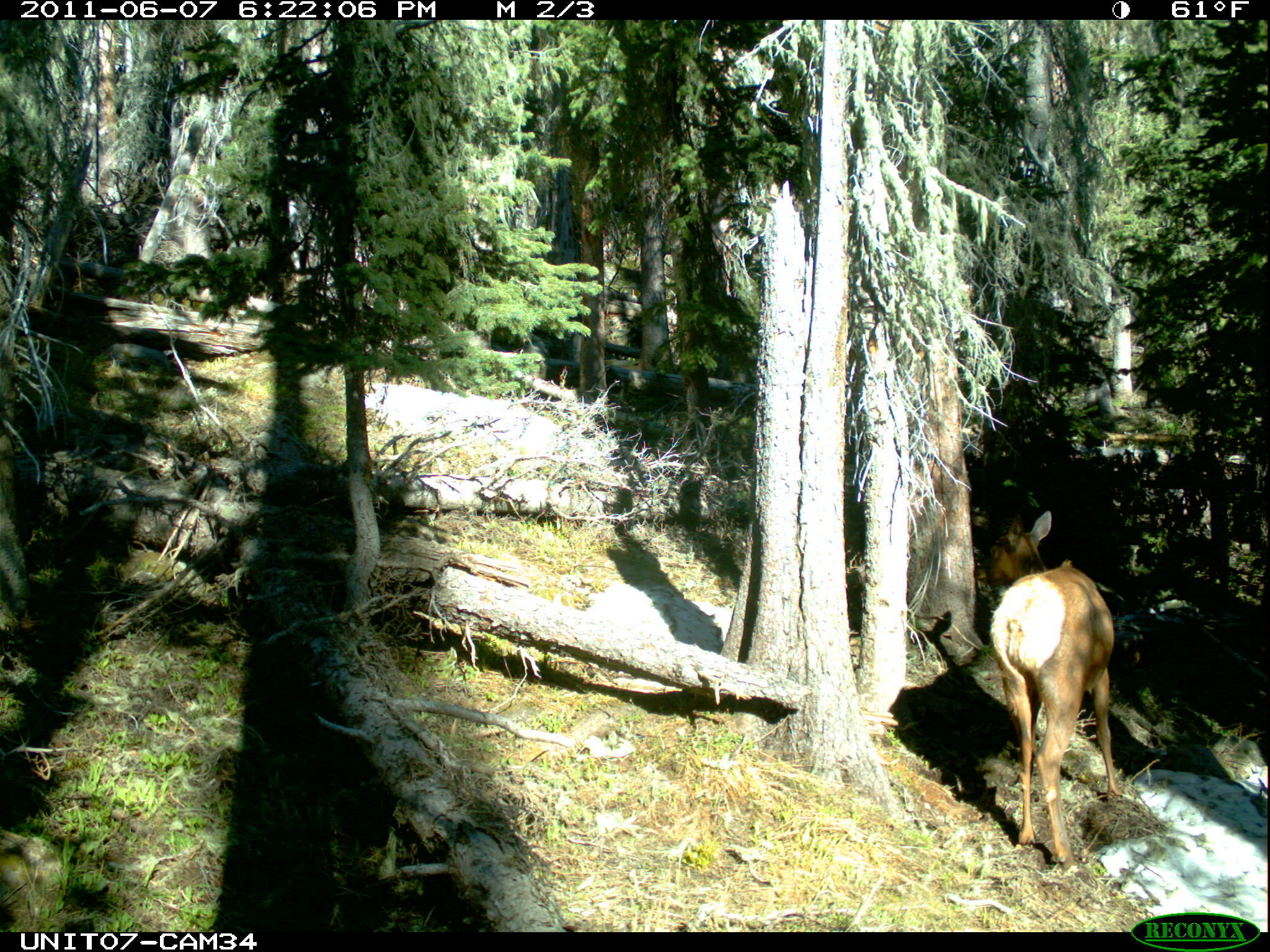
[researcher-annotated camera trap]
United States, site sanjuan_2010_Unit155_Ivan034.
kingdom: Animalia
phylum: Chordata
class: Mammalia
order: Artiodactyla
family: Cervidae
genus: Cervus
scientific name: Cervus elaphus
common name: red deer